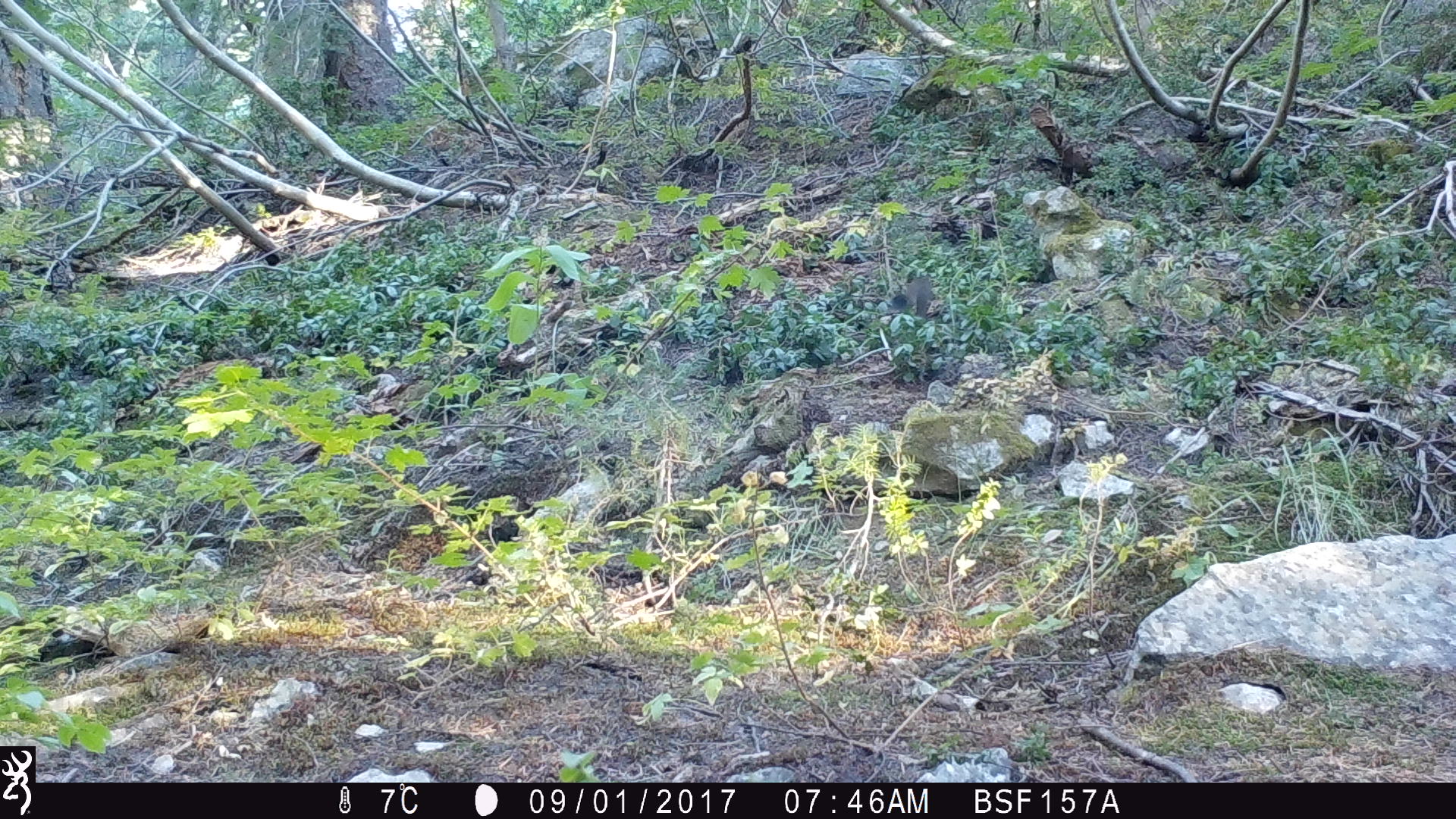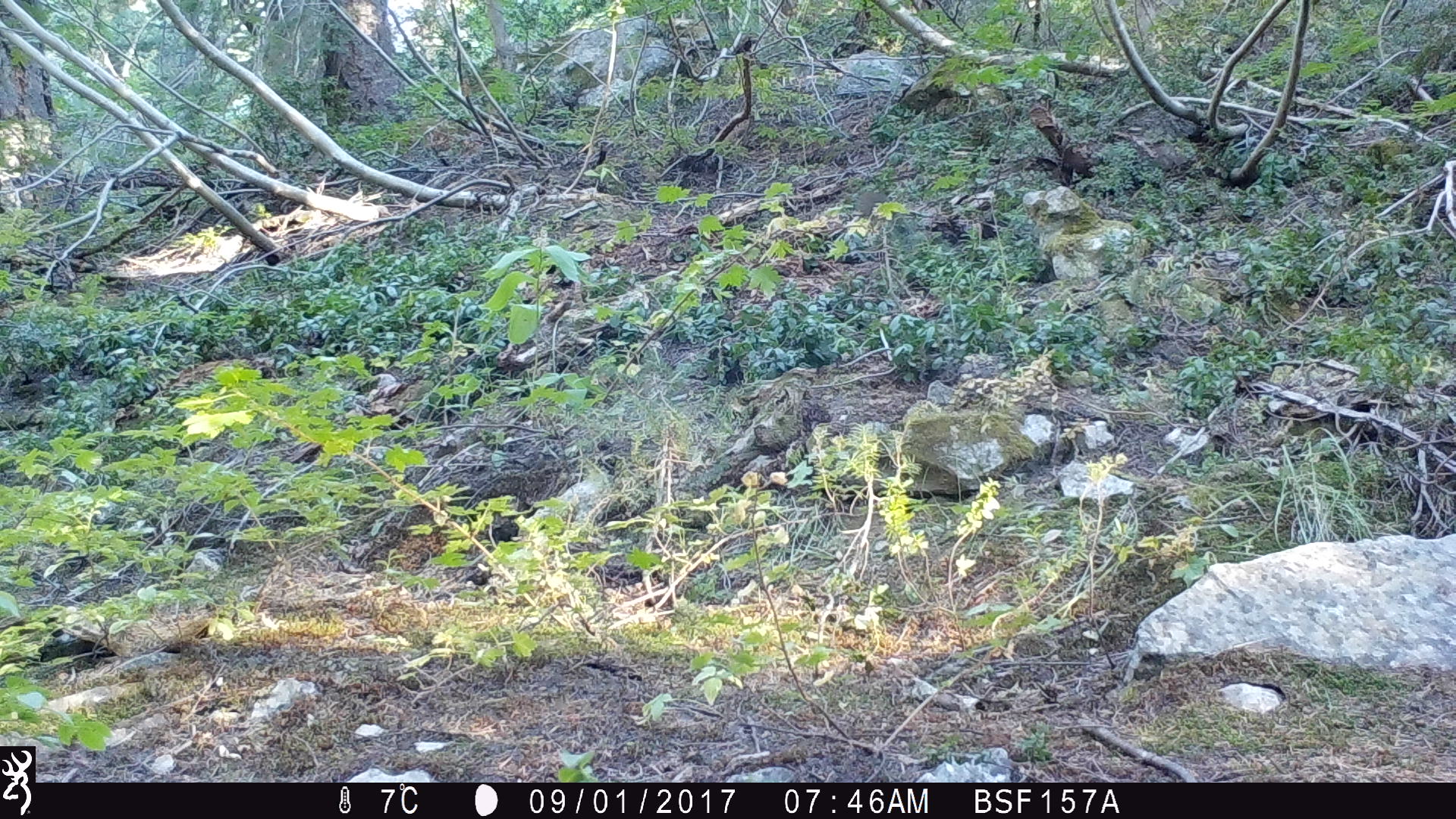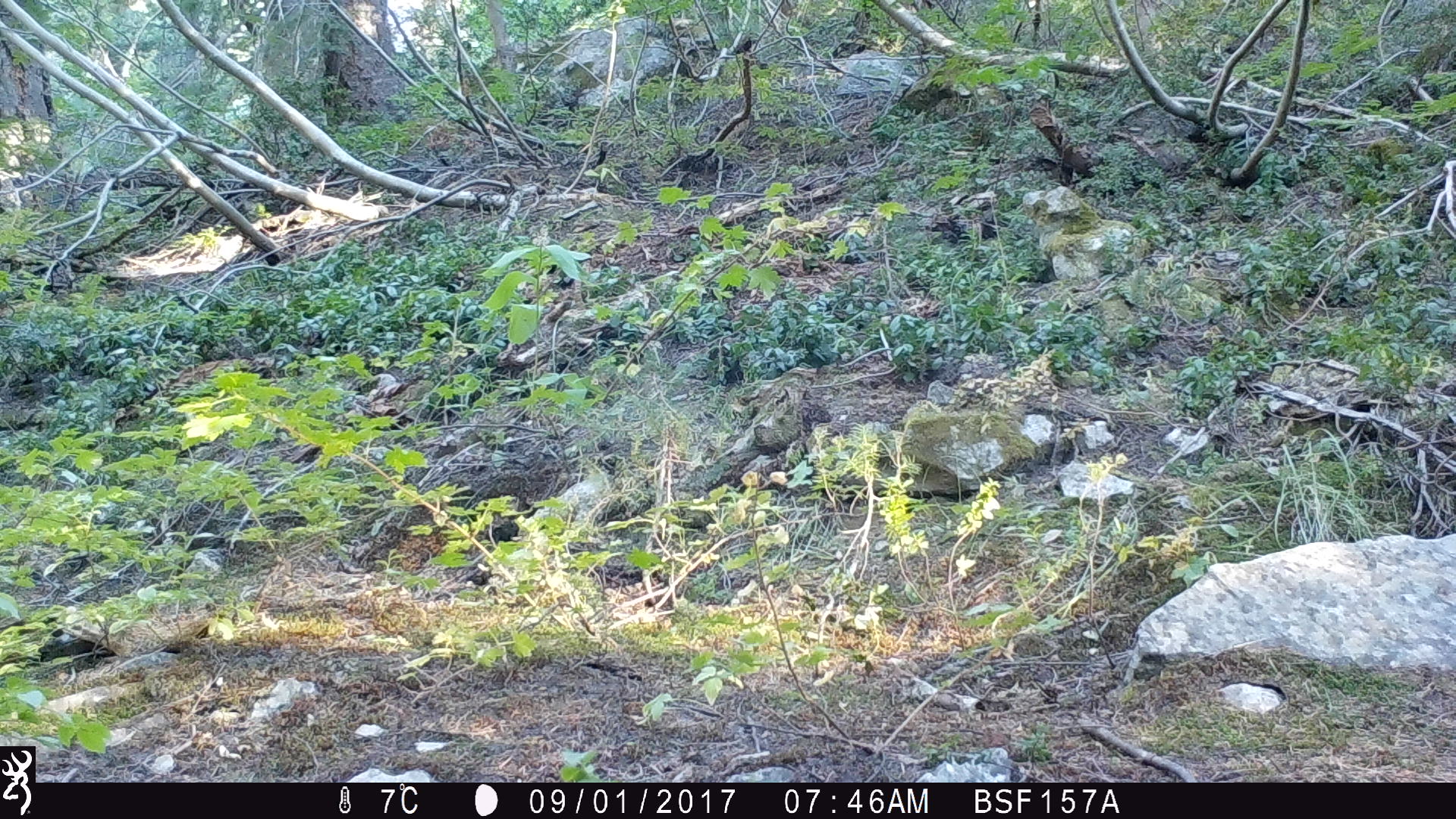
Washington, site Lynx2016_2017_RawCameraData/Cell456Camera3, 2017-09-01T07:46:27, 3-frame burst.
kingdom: Animalia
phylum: Chordata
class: Mammalia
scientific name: Mammalia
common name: small mammal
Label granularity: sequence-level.